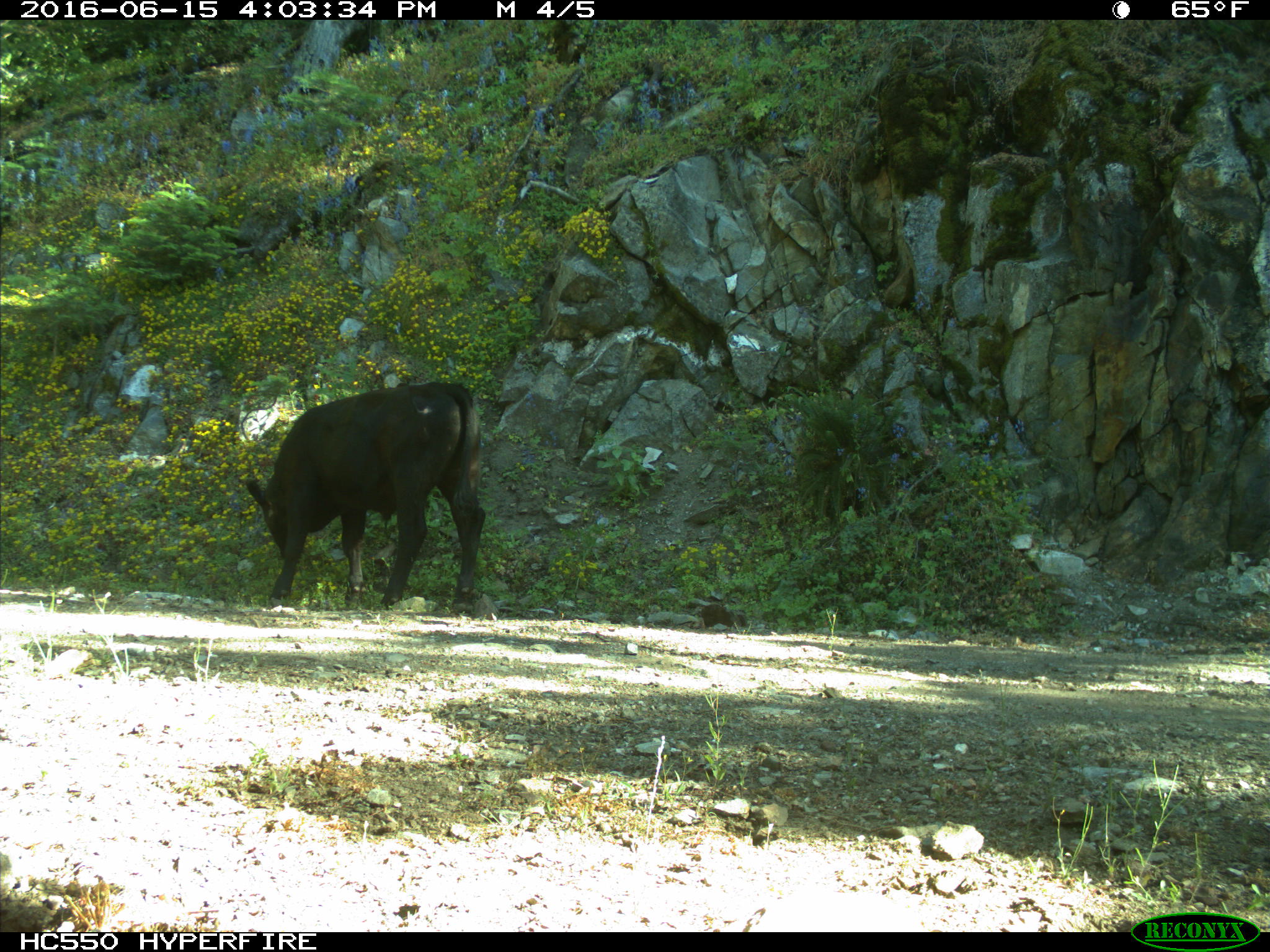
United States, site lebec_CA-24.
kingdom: Animalia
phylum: Chordata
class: Mammalia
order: Artiodactyla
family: Bovidae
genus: Bos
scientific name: Bos taurus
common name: domestic cow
Bos taurus (domestic cow).